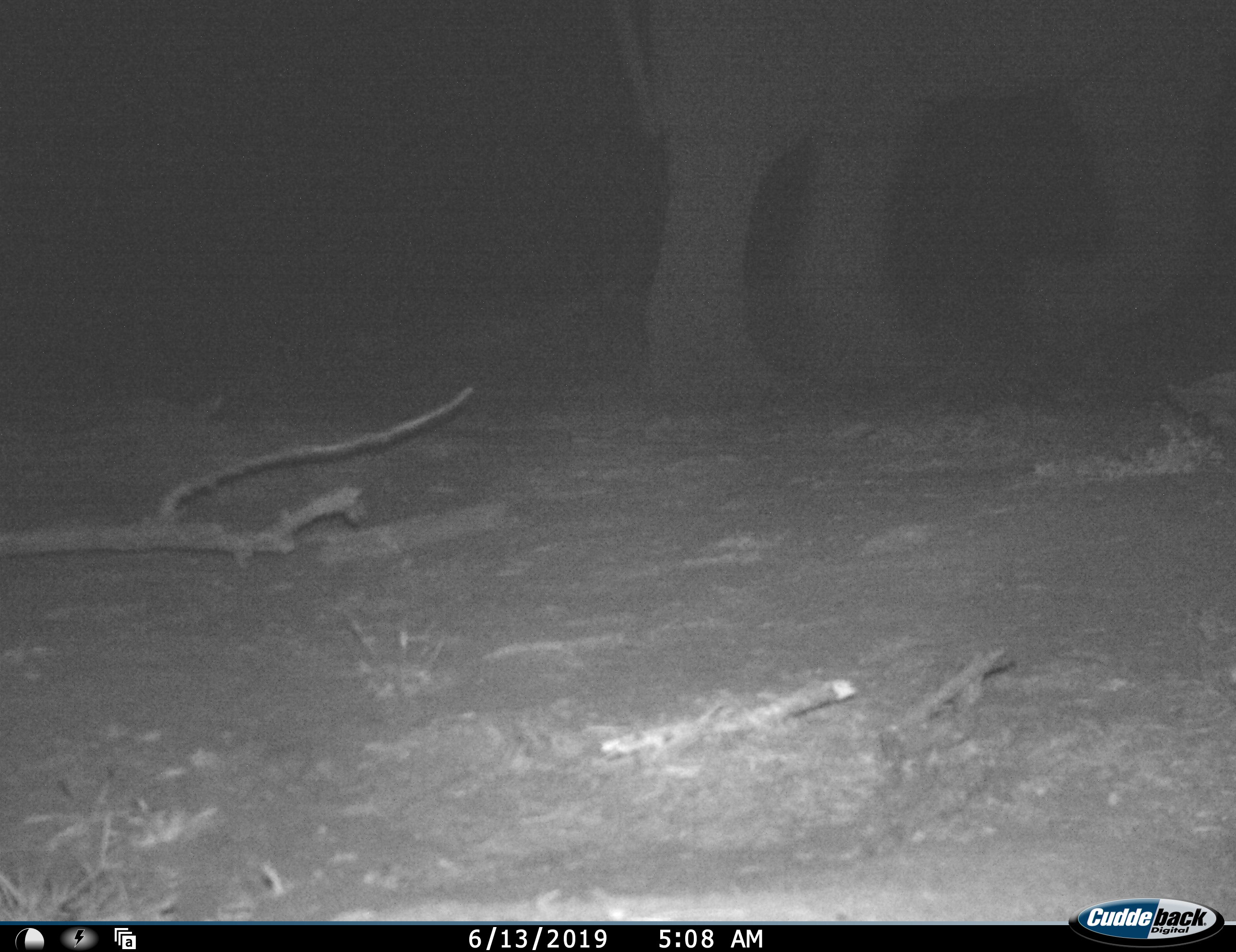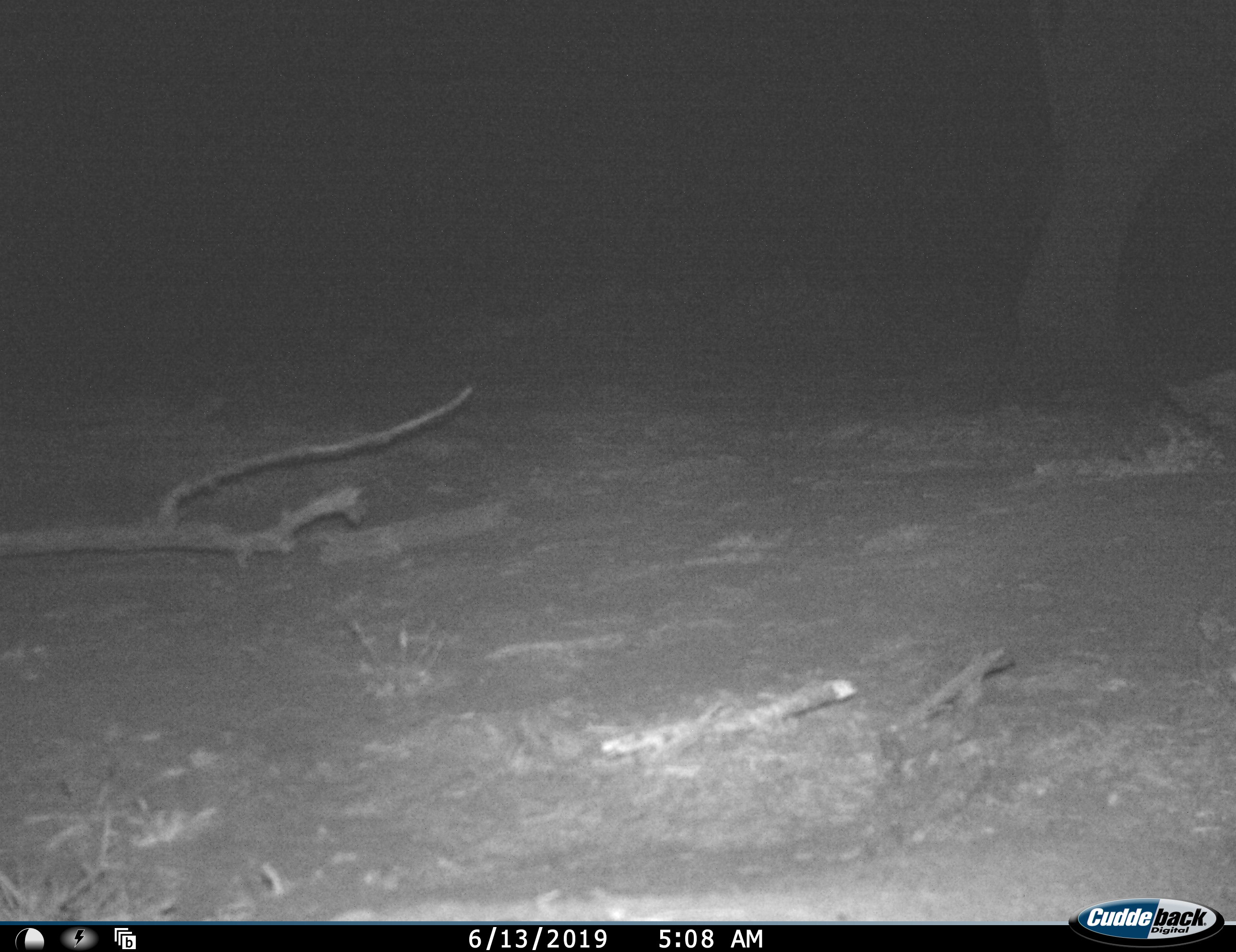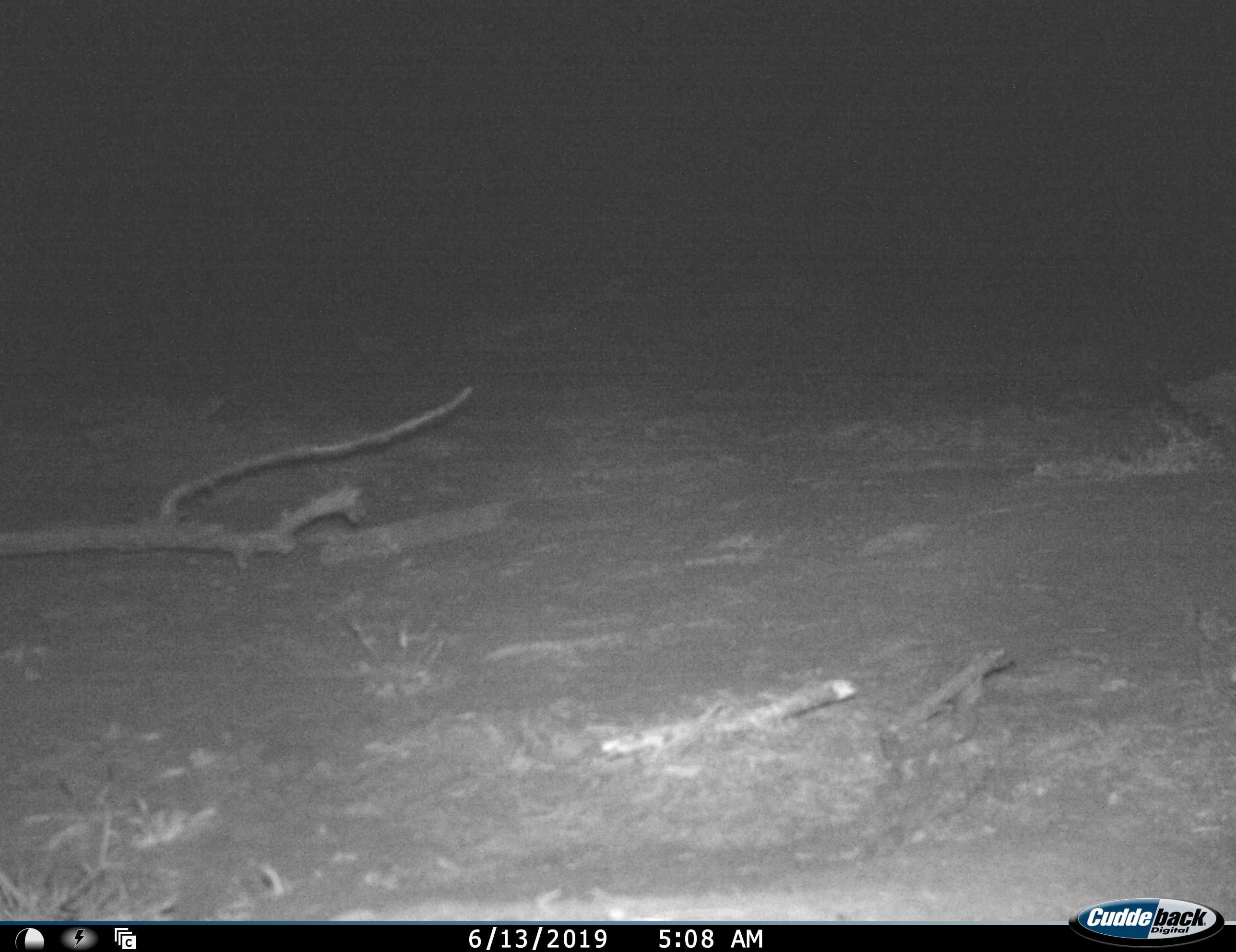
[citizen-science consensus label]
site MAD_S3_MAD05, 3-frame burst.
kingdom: Animalia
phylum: Chordata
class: Mammalia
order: Proboscidea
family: Elephantidae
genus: Loxodonta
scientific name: Loxodonta africana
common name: african bush elephant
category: elephant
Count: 1.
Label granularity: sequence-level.